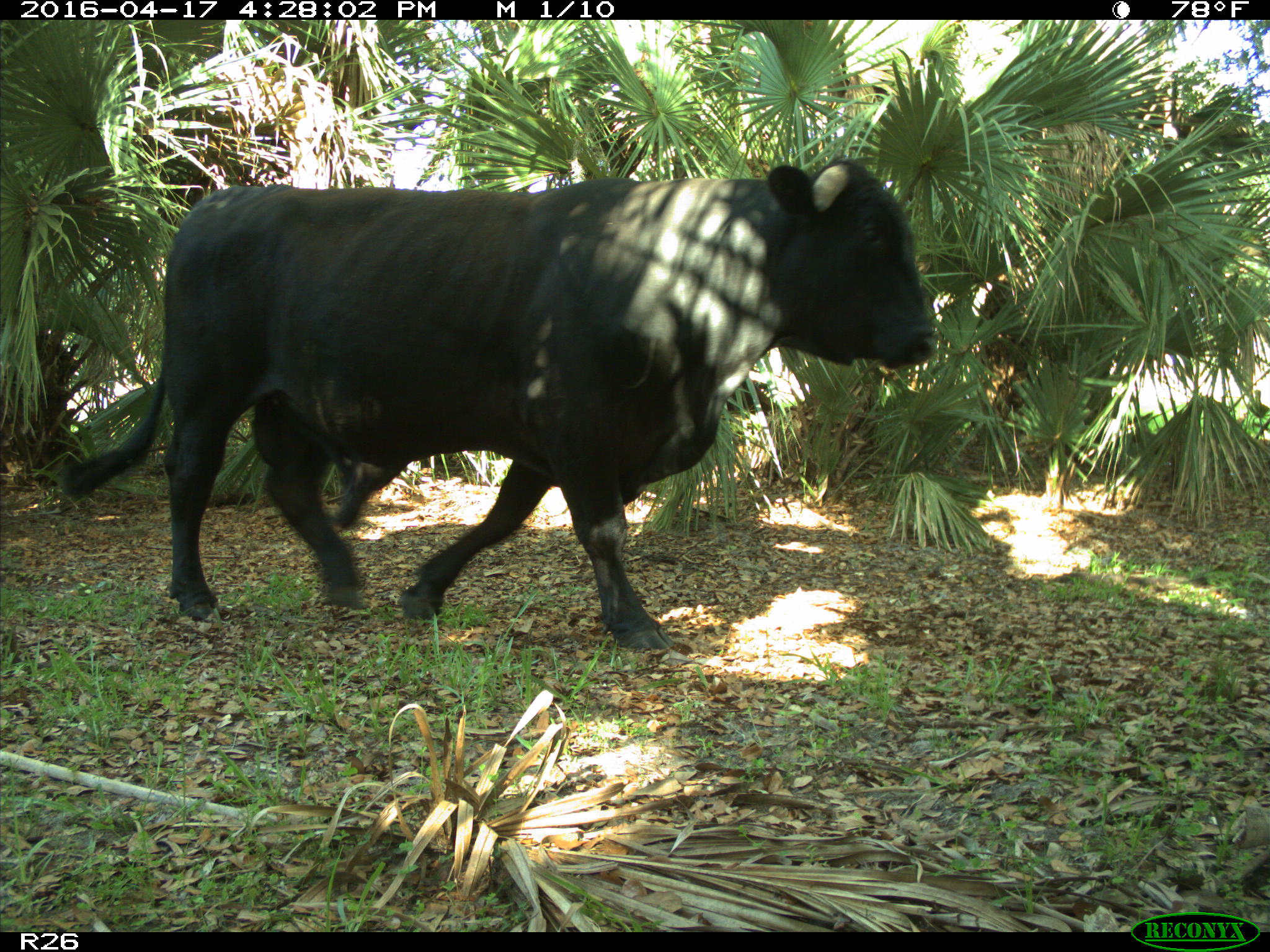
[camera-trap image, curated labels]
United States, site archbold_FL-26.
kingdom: Animalia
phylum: Chordata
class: Mammalia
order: Artiodactyla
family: Bovidae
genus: Bos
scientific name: Bos taurus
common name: domestic cow